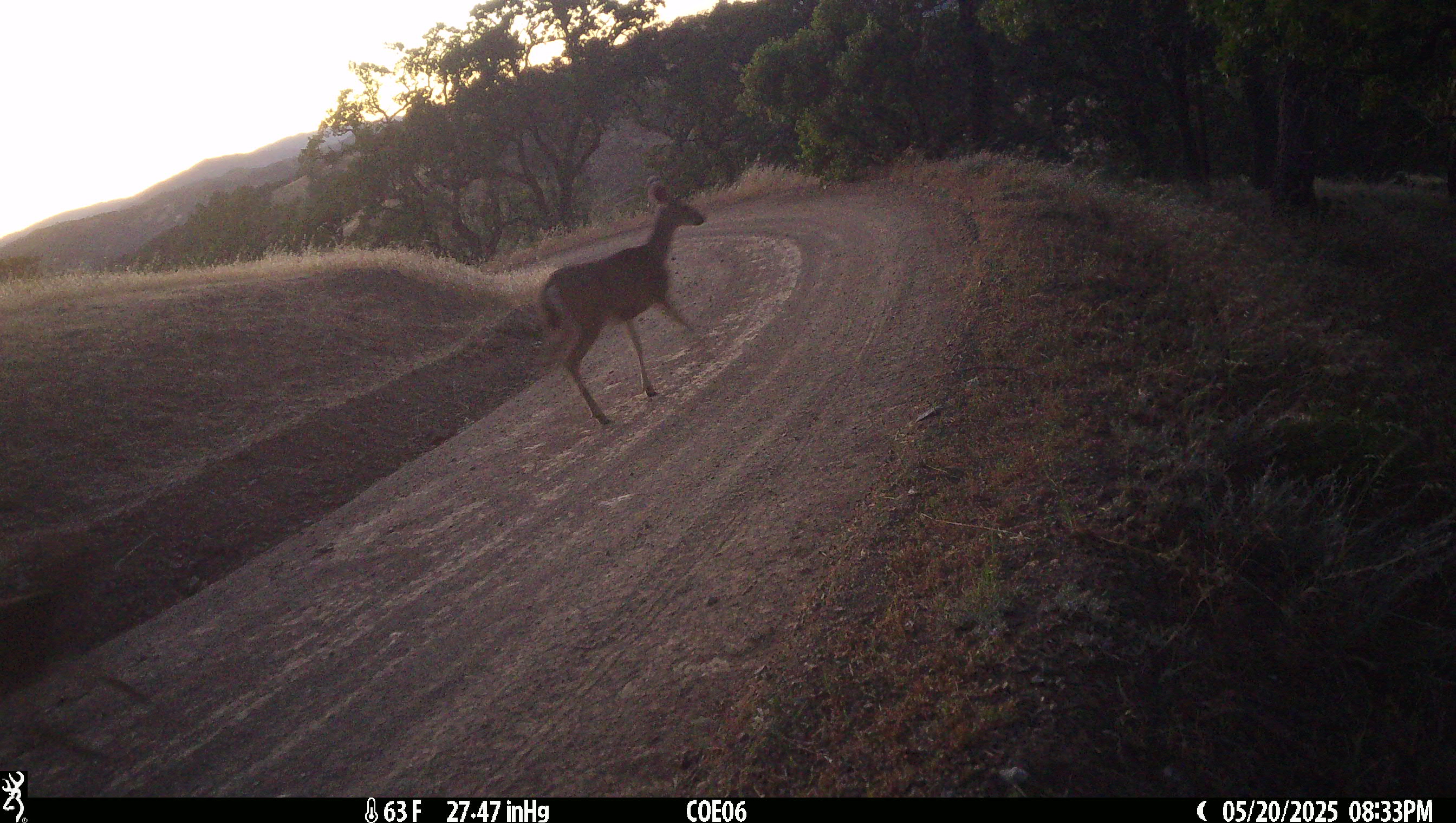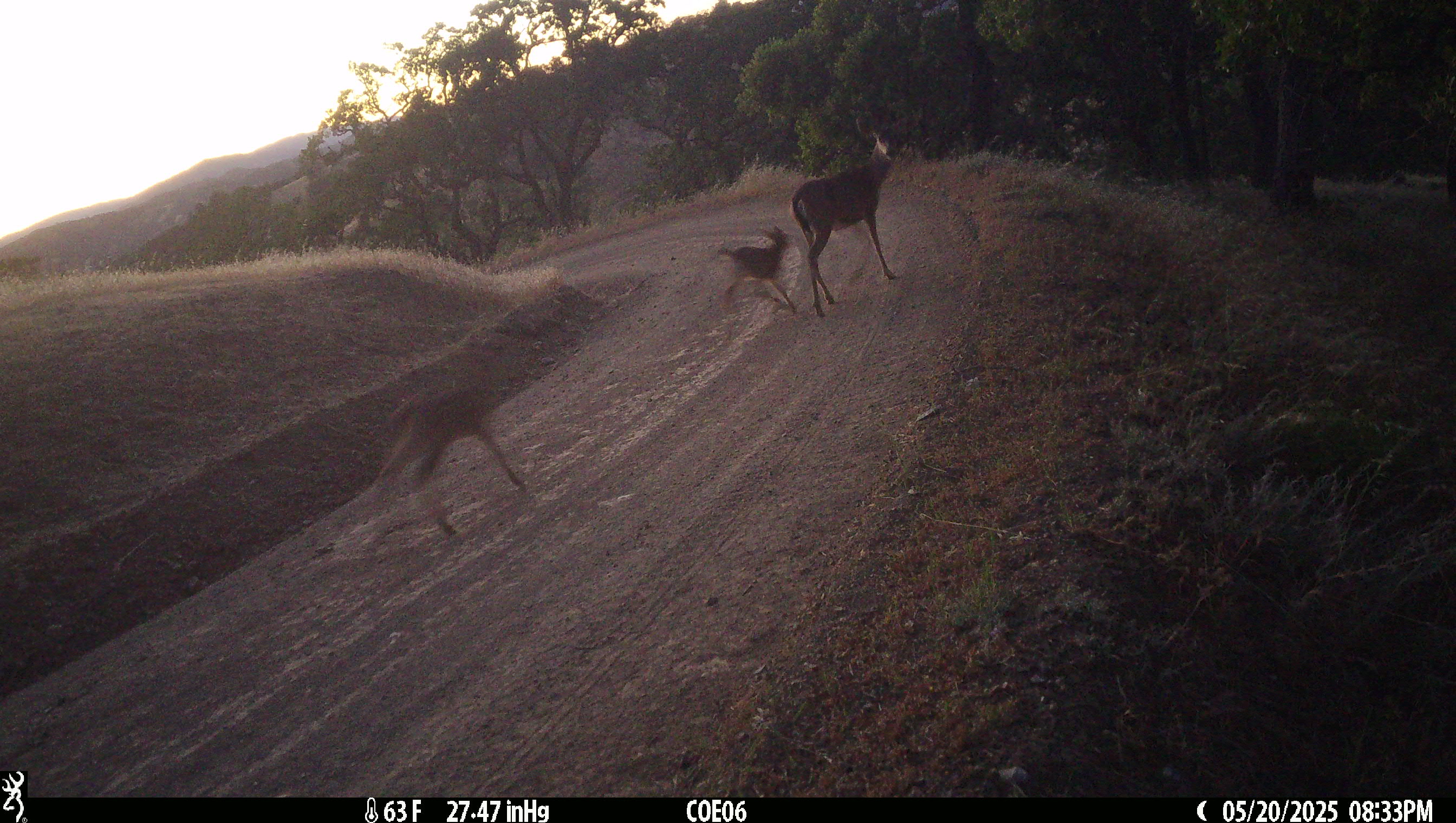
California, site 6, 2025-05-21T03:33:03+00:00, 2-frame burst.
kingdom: Animalia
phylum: Chordata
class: Mammalia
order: Artiodactyla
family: Cervidae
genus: Odocoileus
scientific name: Odocoileus hemionus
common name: mule deer